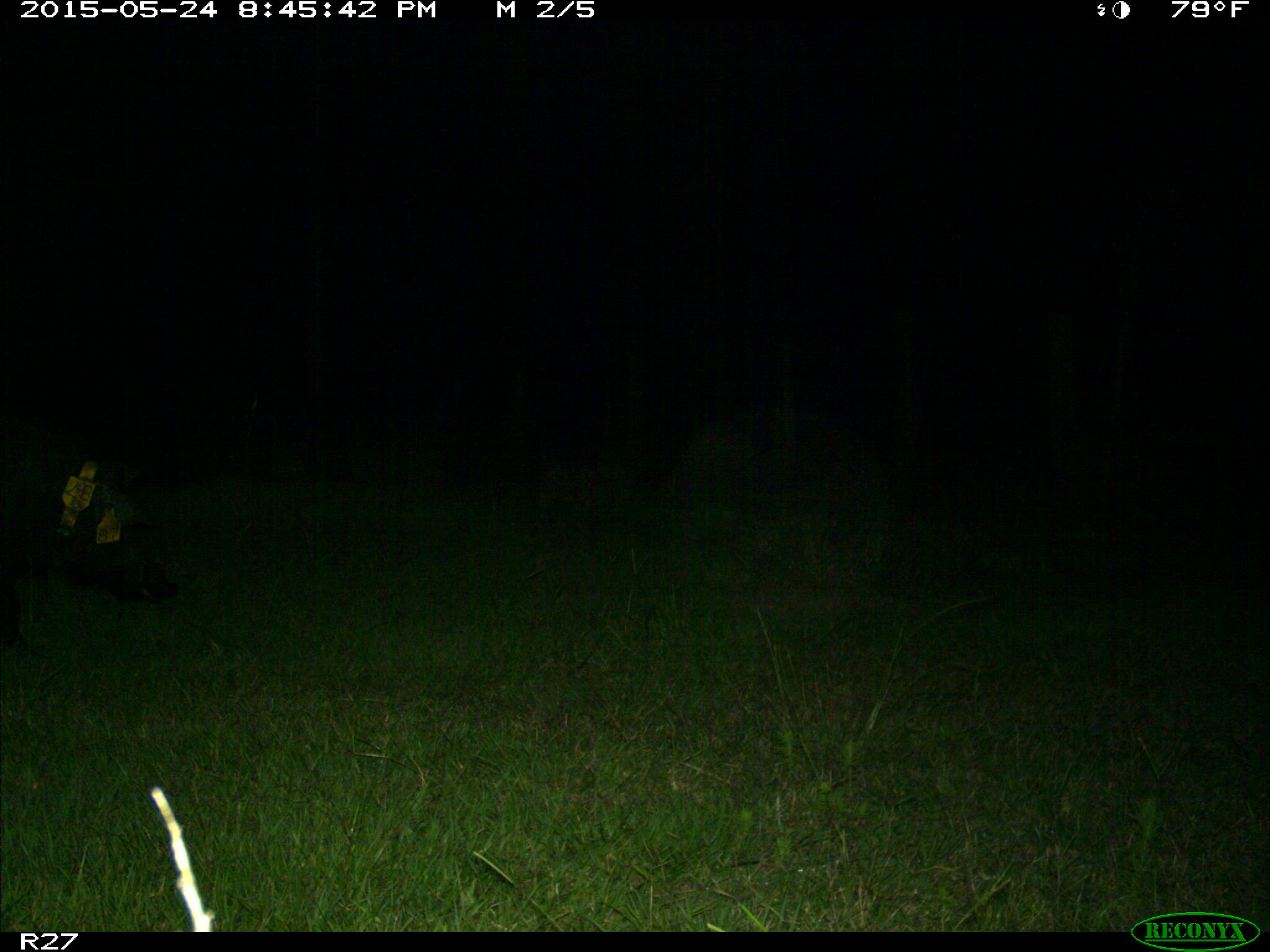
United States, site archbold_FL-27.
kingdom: Animalia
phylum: Chordata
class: Mammalia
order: Artiodactyla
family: Suidae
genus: Sus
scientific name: Sus scrofa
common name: wild boar